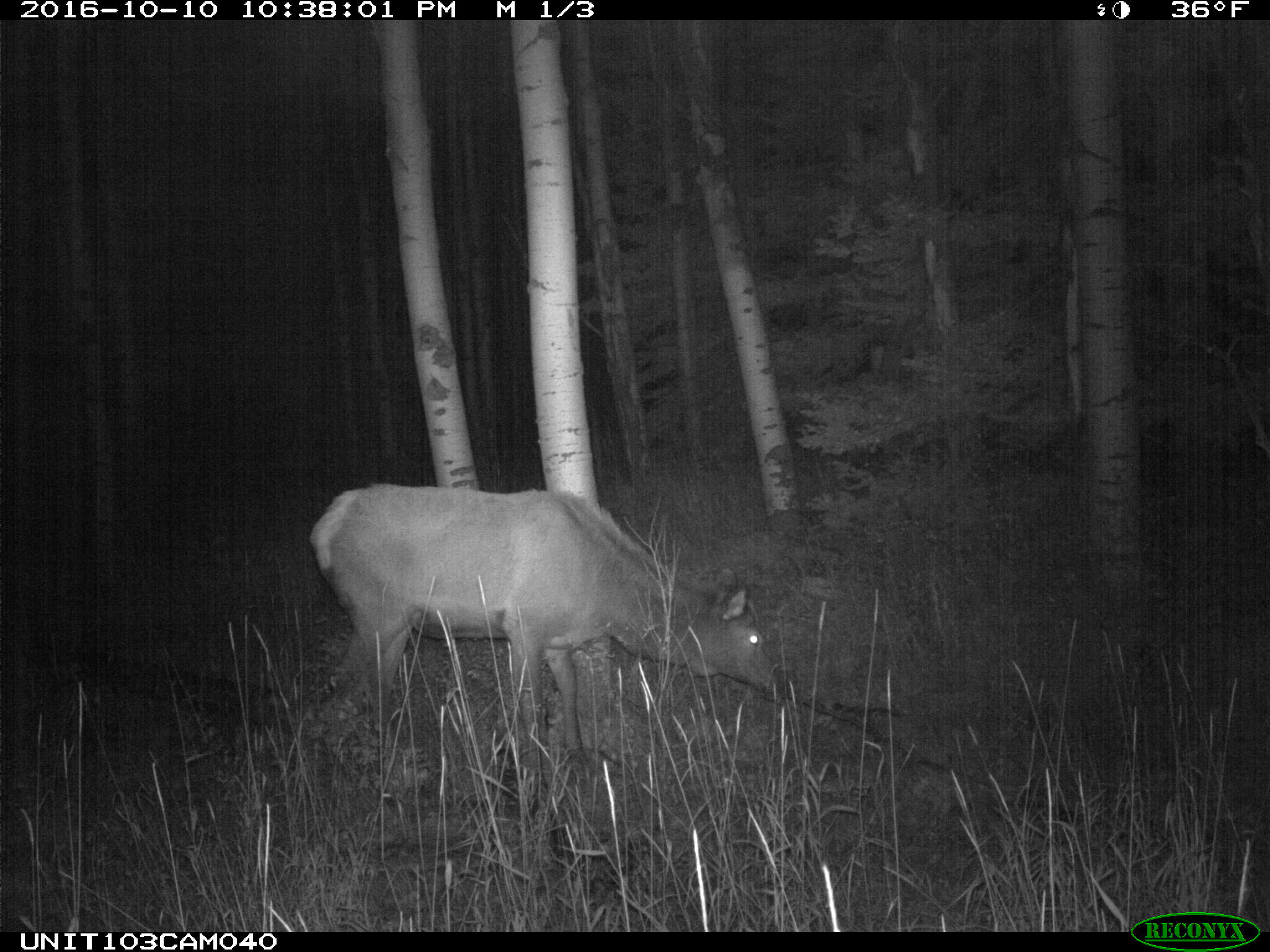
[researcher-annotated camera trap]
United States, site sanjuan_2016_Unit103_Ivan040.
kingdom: Animalia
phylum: Chordata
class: Mammalia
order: Artiodactyla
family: Cervidae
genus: Cervus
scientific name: Cervus elaphus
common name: red deer